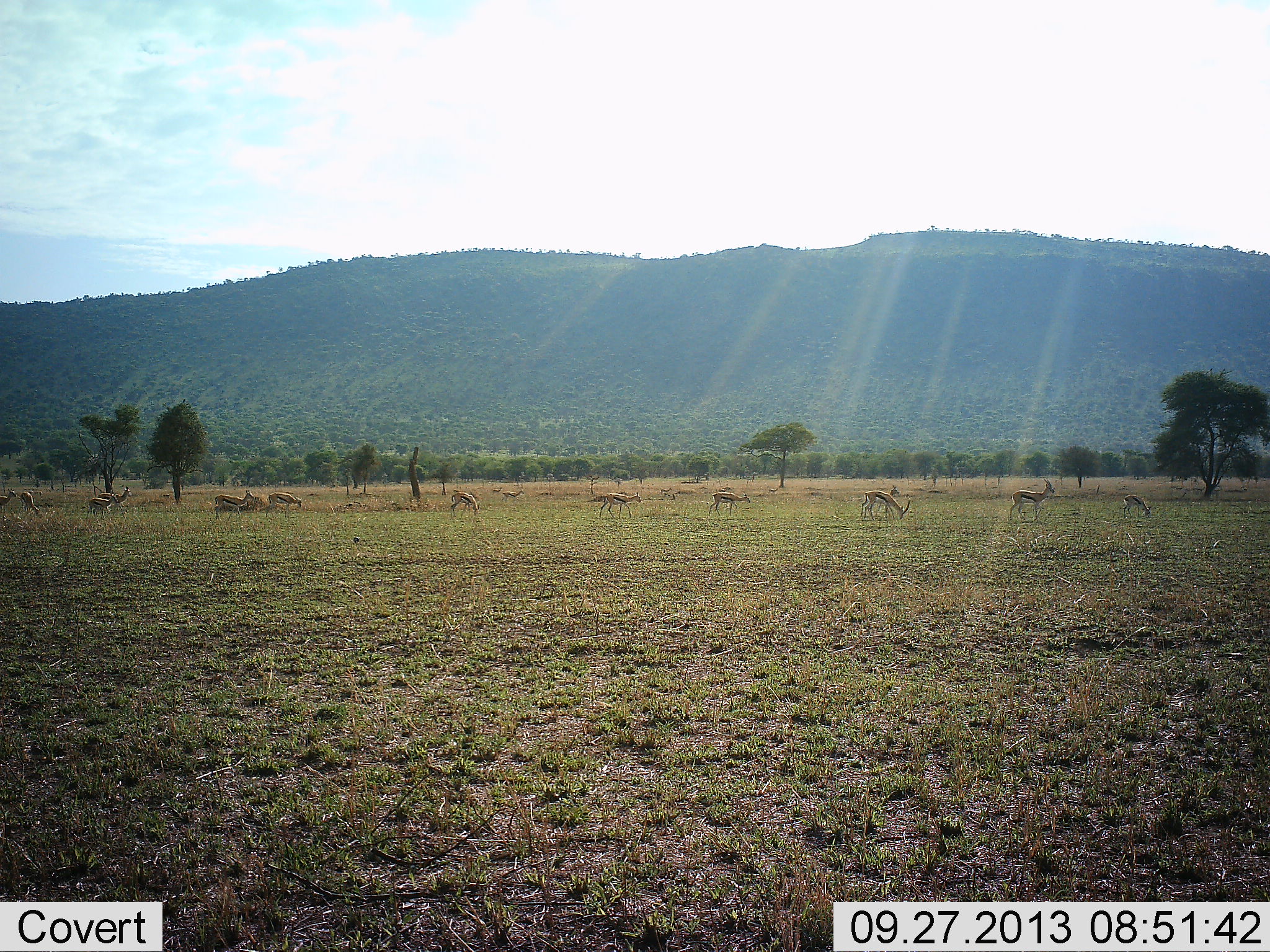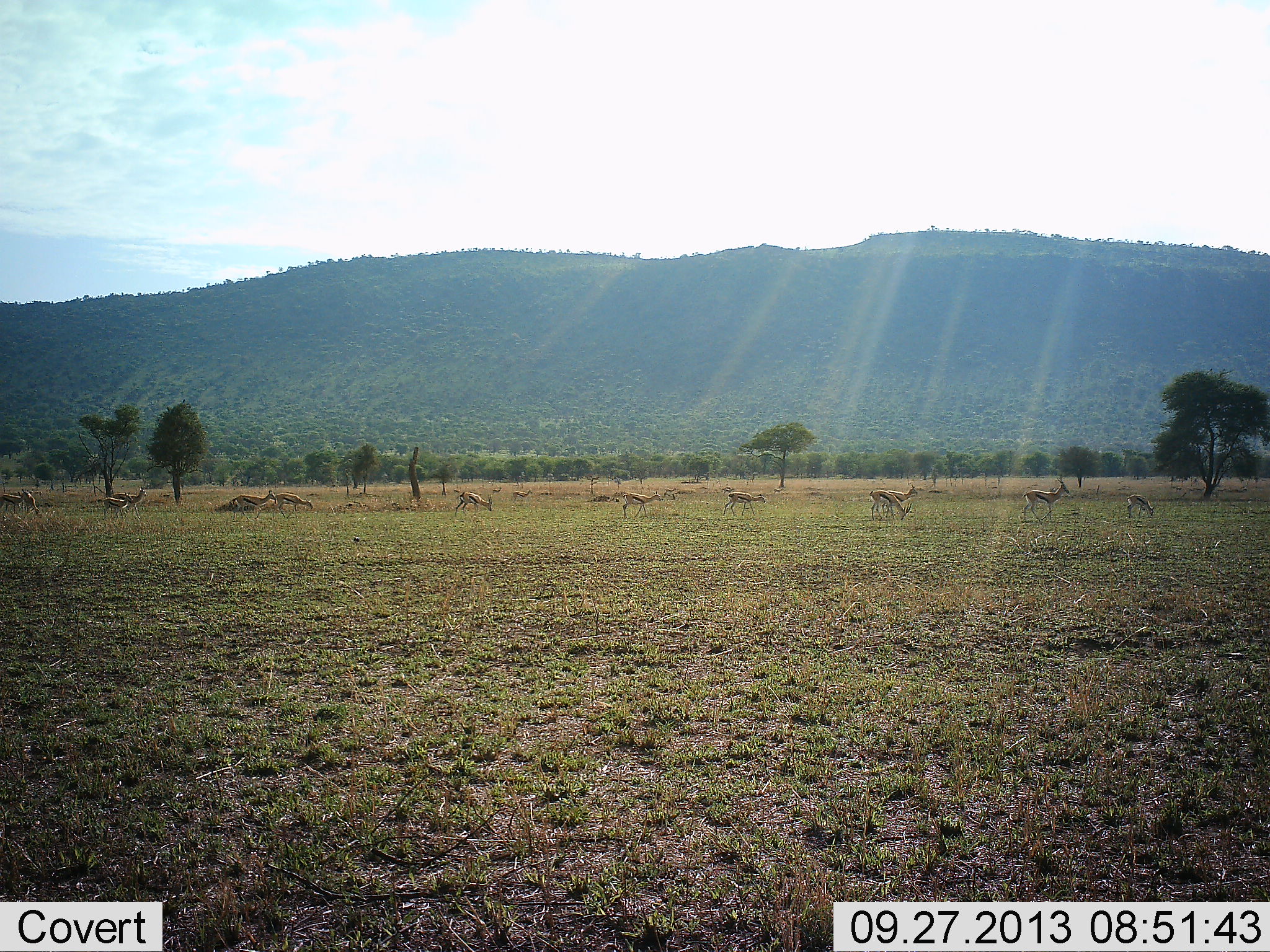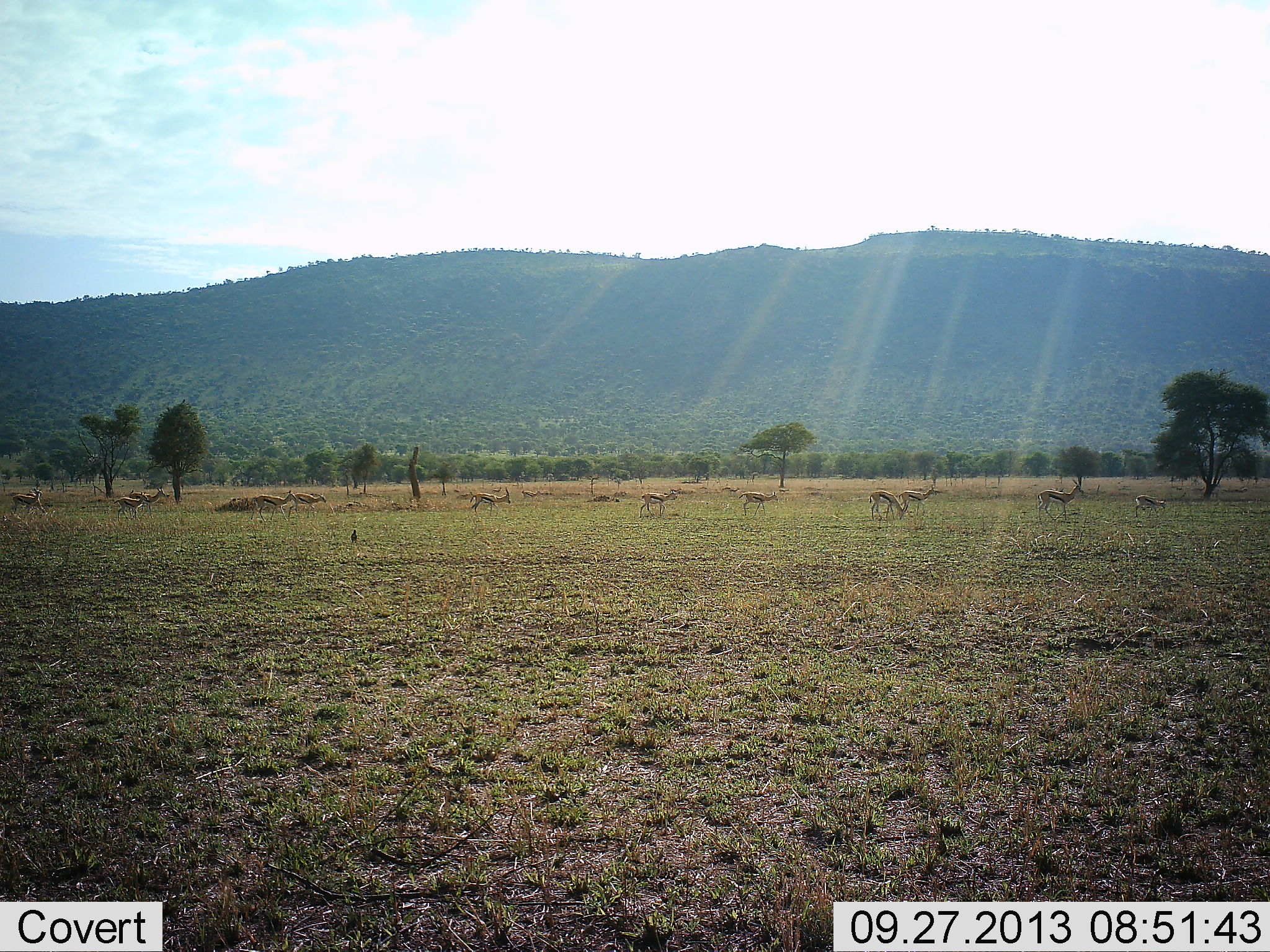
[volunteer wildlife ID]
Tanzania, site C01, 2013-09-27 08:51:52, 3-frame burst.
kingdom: Animalia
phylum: Chordata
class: Mammalia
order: Artiodactyla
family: Bovidae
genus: Eudorcas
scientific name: Eudorcas thomsonii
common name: thomson's gazelle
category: gazellethomsons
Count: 11-50.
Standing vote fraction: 18%.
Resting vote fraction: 0%.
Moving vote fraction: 88%.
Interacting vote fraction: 0%.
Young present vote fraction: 18%.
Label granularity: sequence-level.